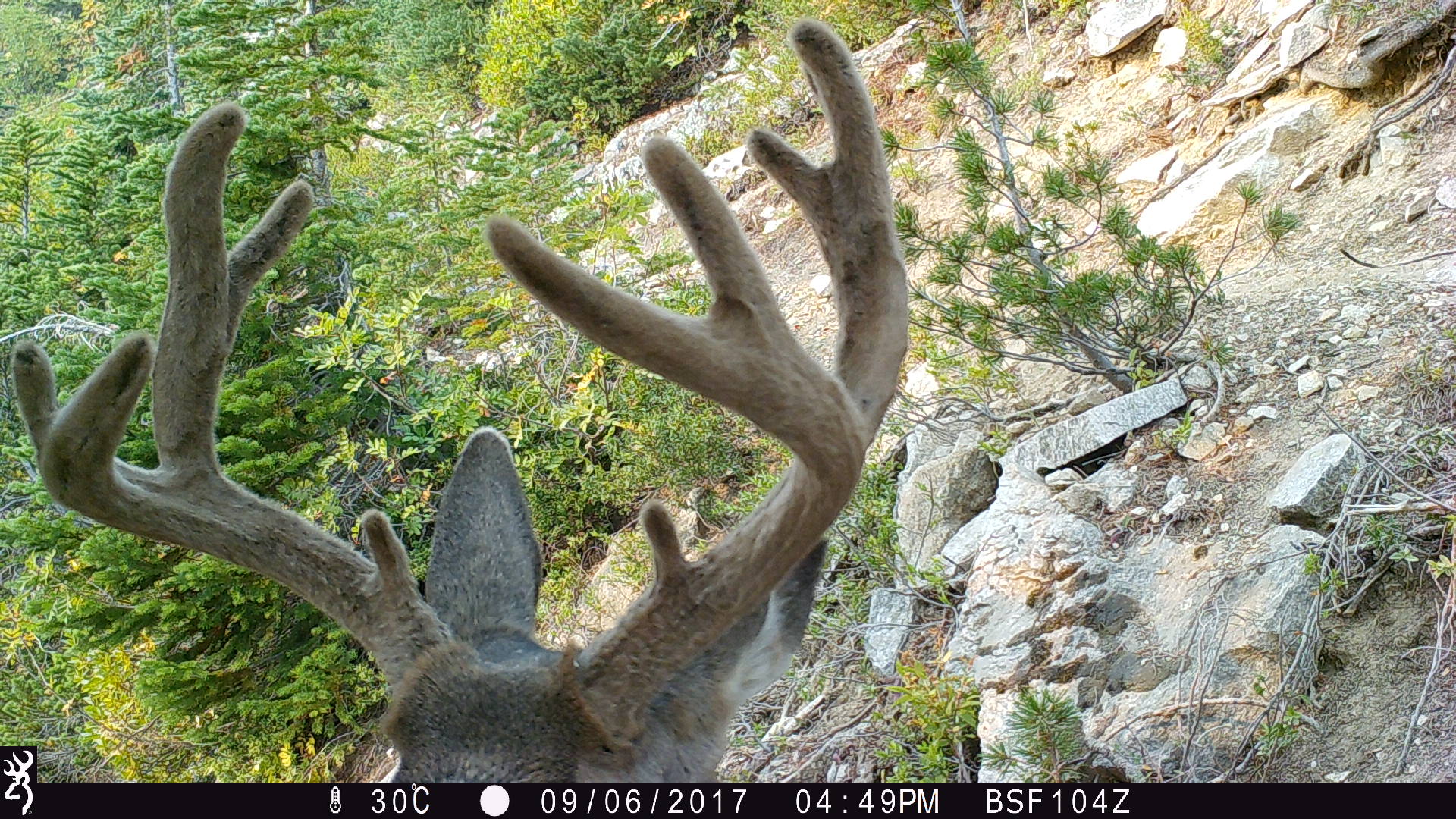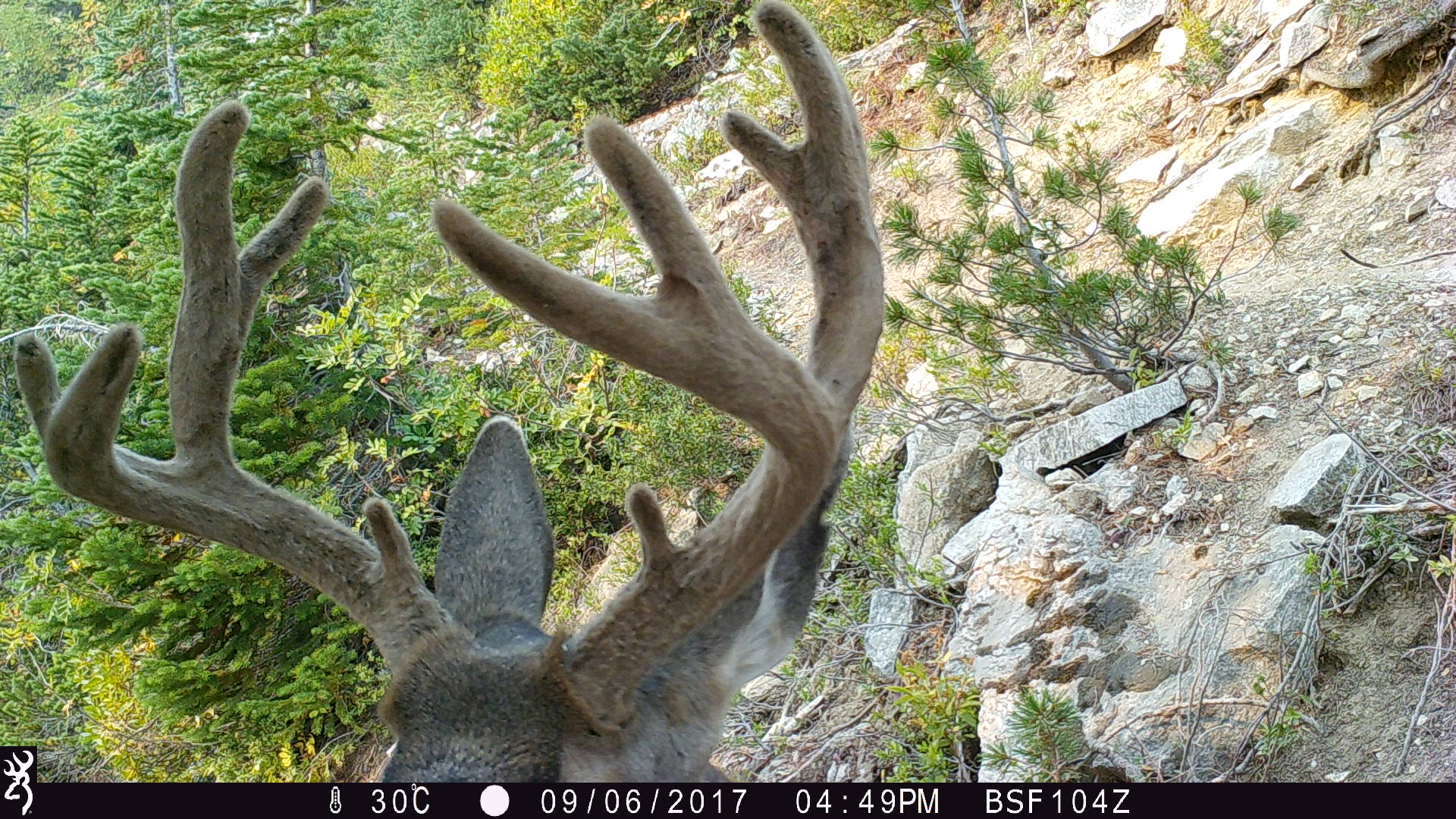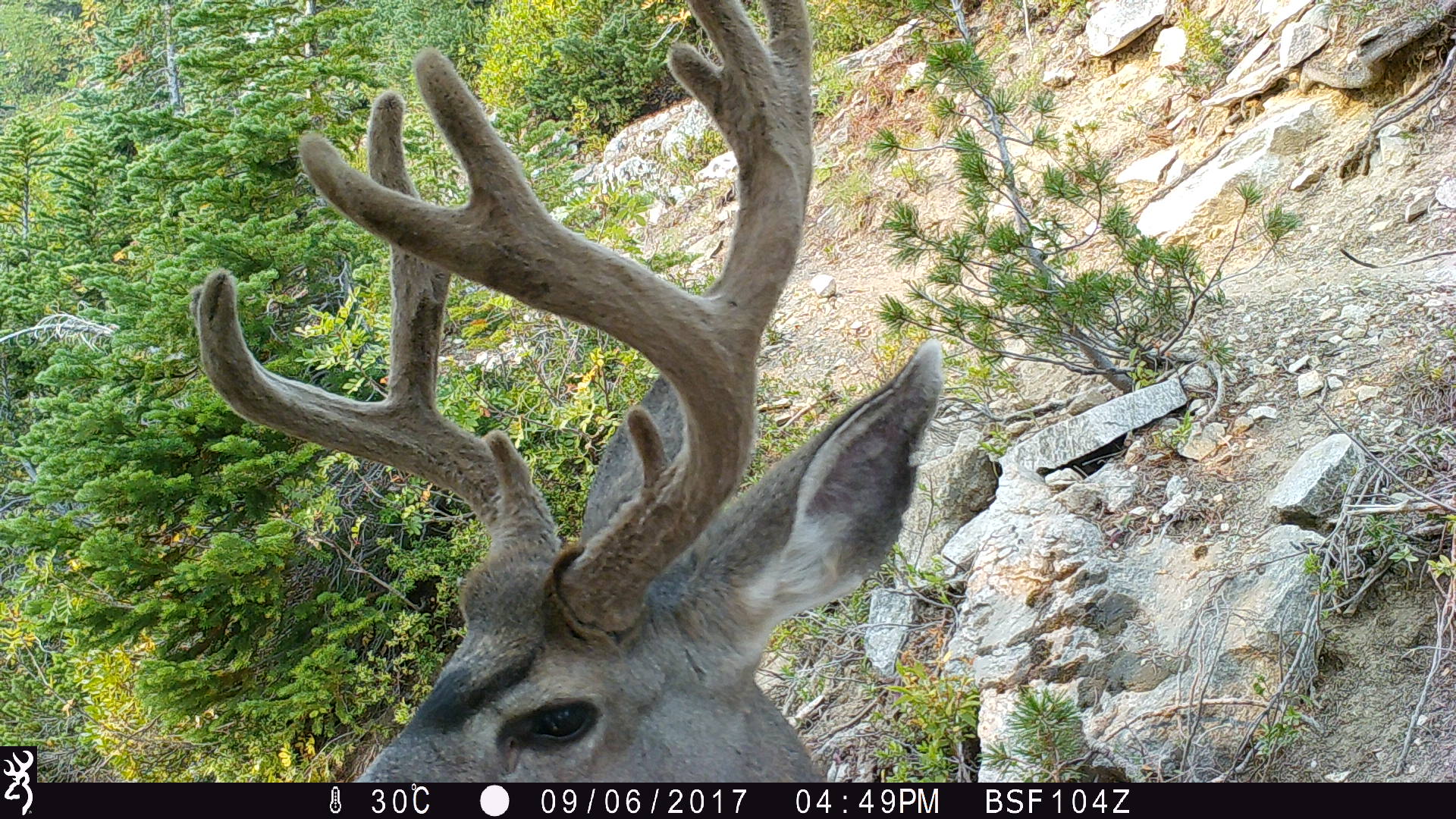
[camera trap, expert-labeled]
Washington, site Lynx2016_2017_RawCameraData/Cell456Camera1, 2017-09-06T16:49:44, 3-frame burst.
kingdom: Animalia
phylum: Chordata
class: Mammalia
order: Artiodactyla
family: Cervidae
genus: Odocoileus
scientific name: Odocoileus hemionus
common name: mule deer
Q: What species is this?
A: Odocoileus hemionus (mule deer).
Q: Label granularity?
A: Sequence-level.